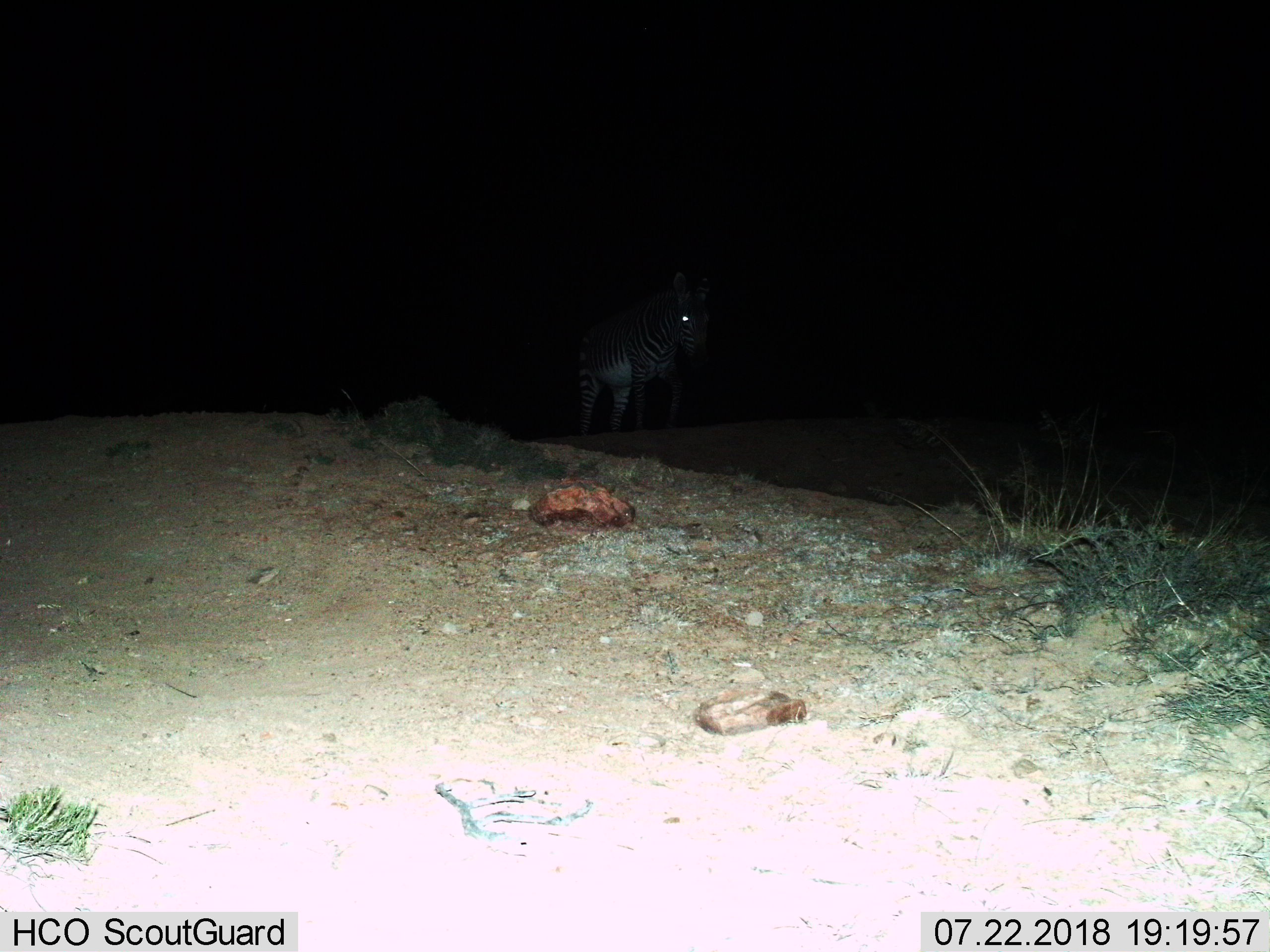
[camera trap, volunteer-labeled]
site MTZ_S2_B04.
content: unidentified animal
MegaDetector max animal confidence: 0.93